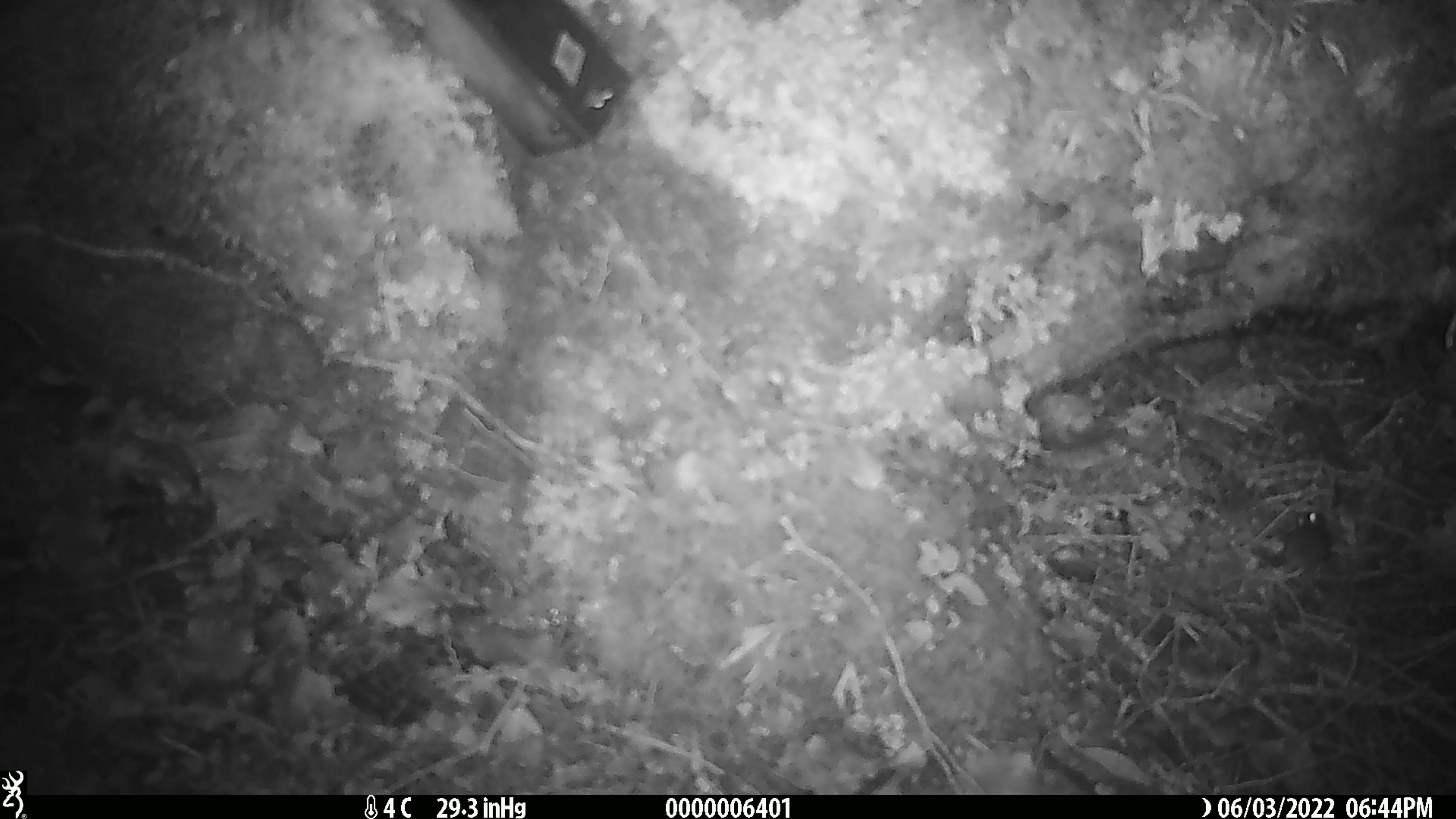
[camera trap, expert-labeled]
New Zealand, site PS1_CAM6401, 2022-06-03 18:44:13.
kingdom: Animalia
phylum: Chordata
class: Mammalia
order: Rodentia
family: Muridae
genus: Mus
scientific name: Mus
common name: mouse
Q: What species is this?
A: Mouse (Mus).